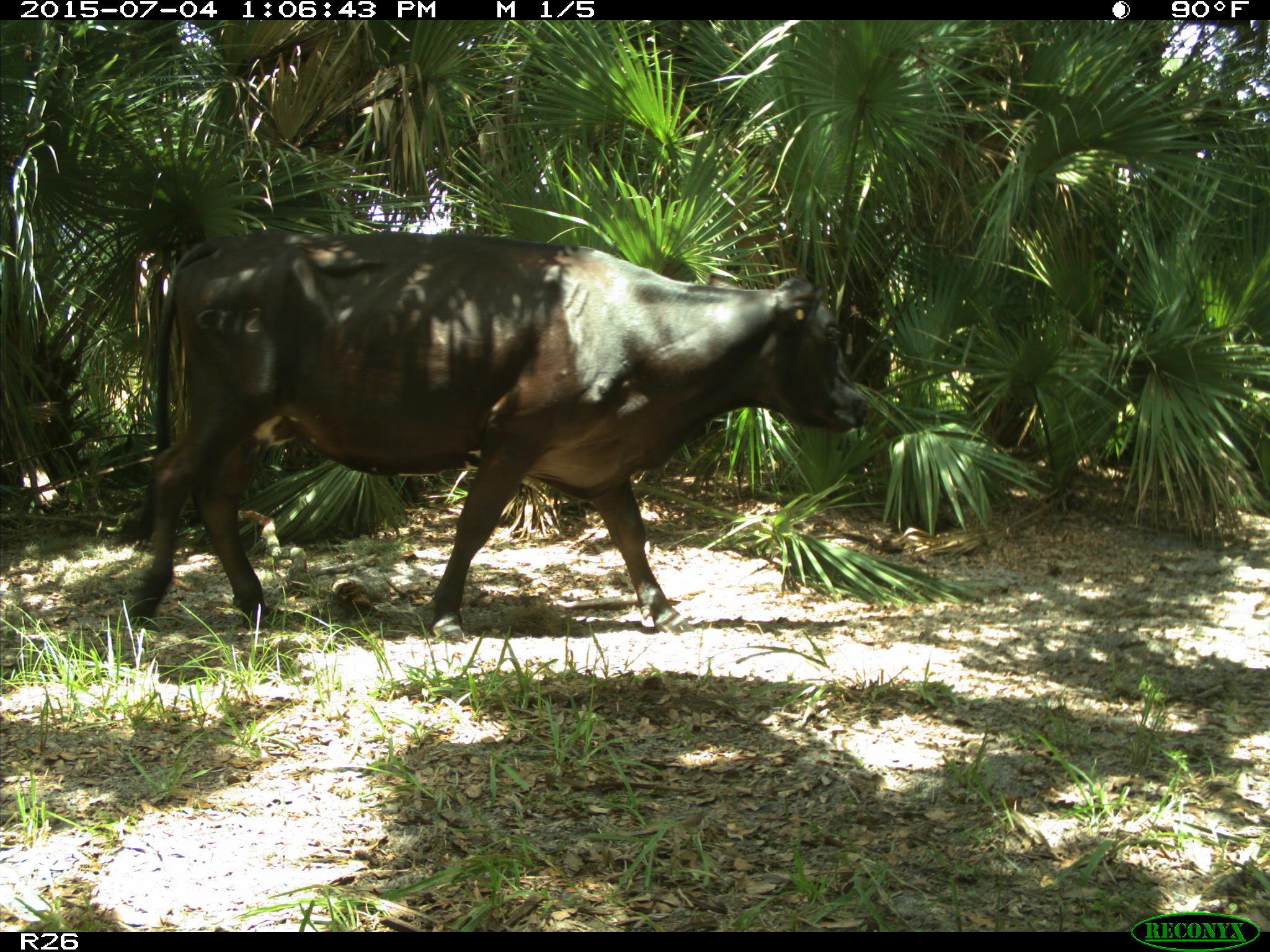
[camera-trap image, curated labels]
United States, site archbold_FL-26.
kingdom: Animalia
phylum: Chordata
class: Mammalia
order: Artiodactyla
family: Bovidae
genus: Bos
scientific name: Bos taurus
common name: domestic cow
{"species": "Bos taurus (domestic cow)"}